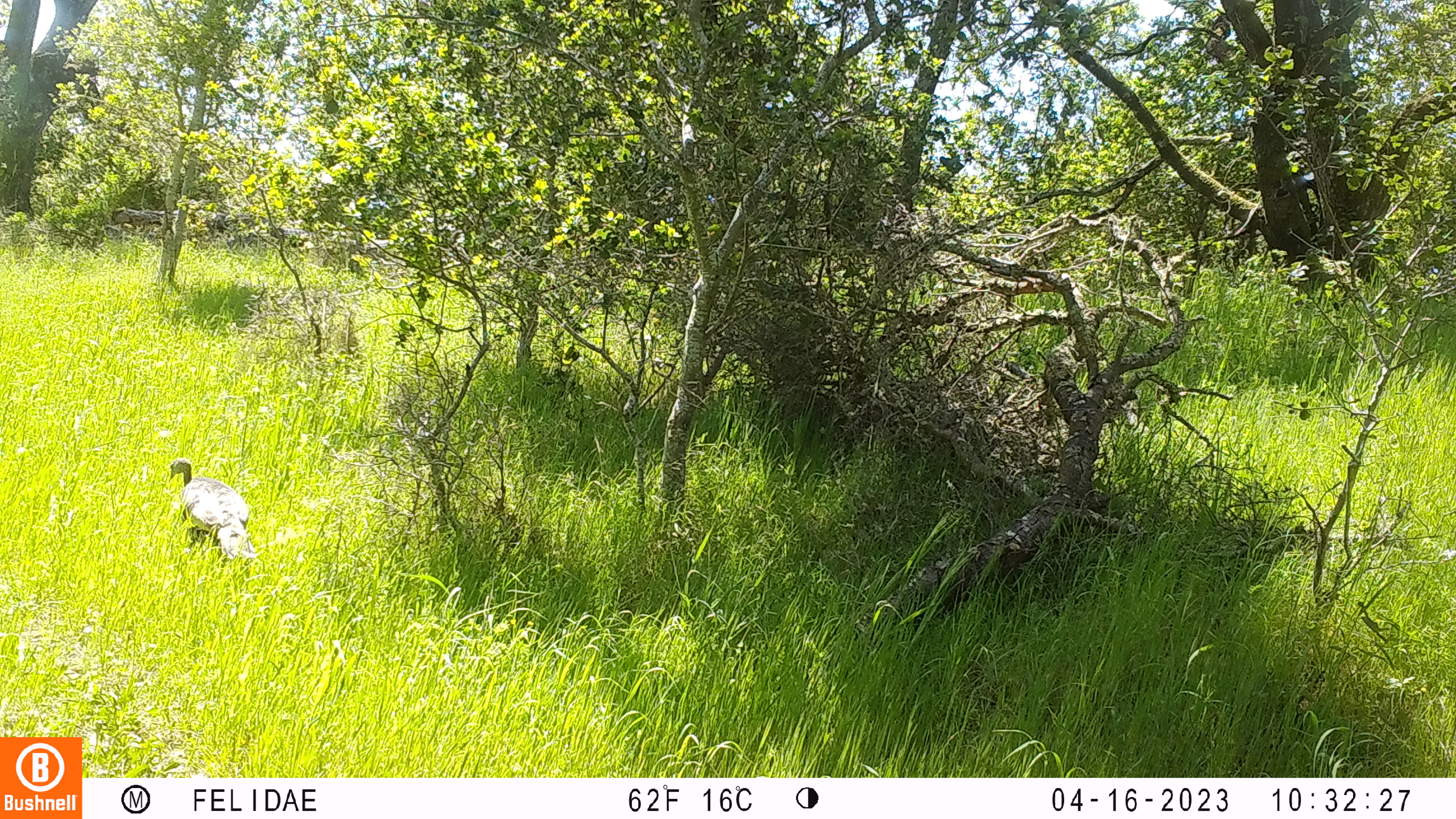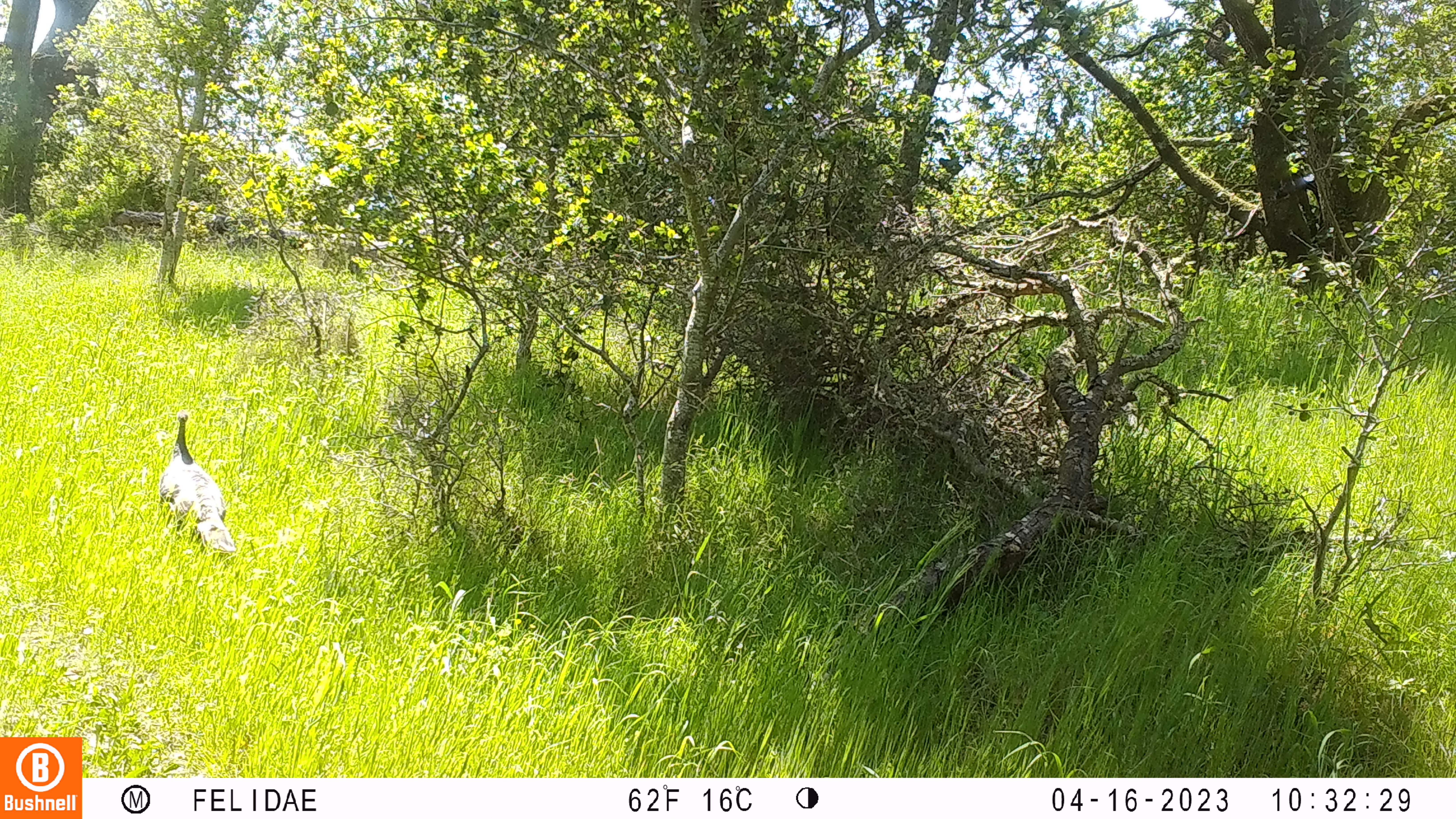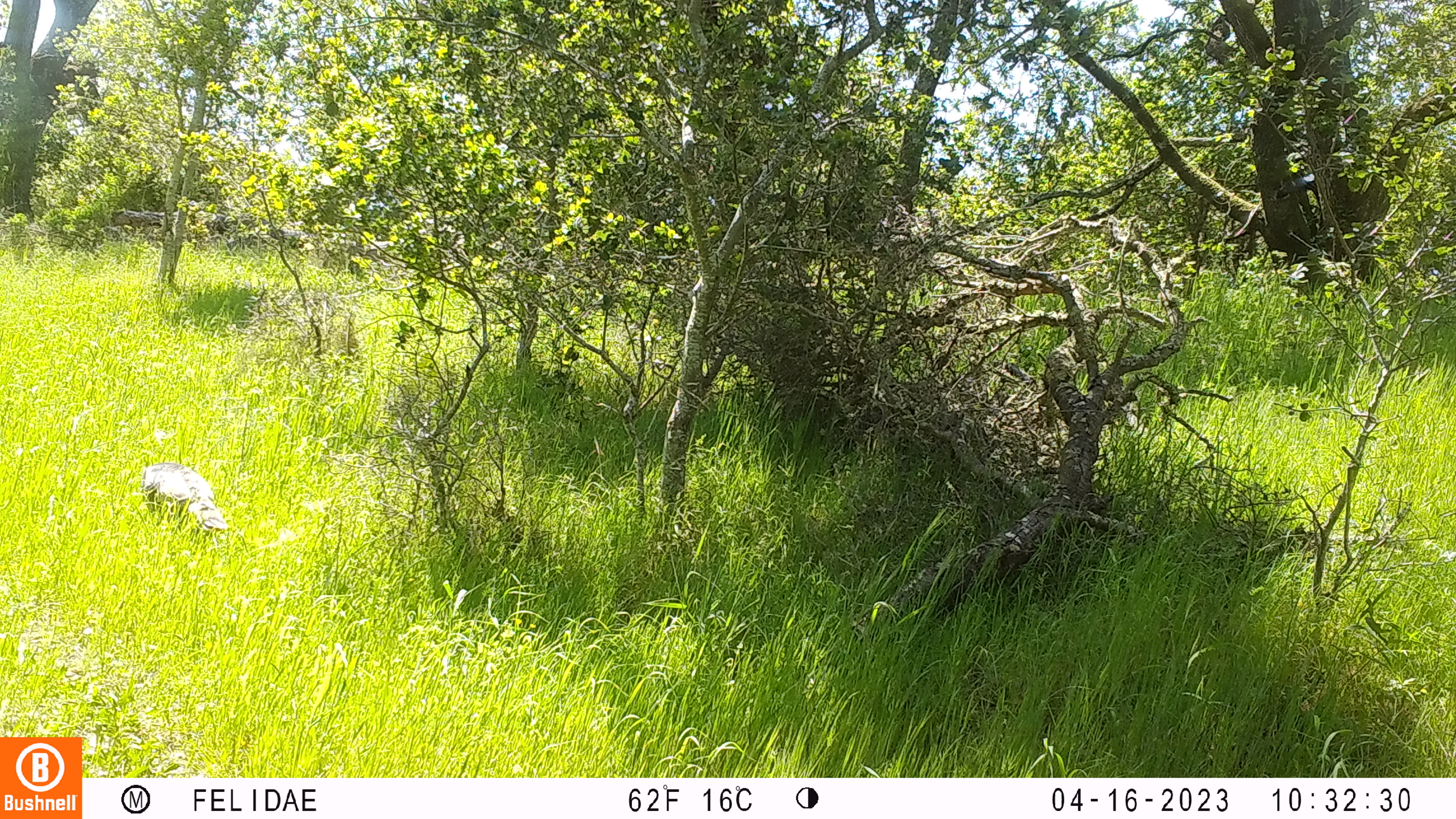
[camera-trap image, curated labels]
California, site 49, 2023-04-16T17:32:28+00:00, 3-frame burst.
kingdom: Animalia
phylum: Chordata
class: Aves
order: Galliformes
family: Phasianidae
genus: Meleagris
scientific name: Meleagris gallopavo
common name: turkey